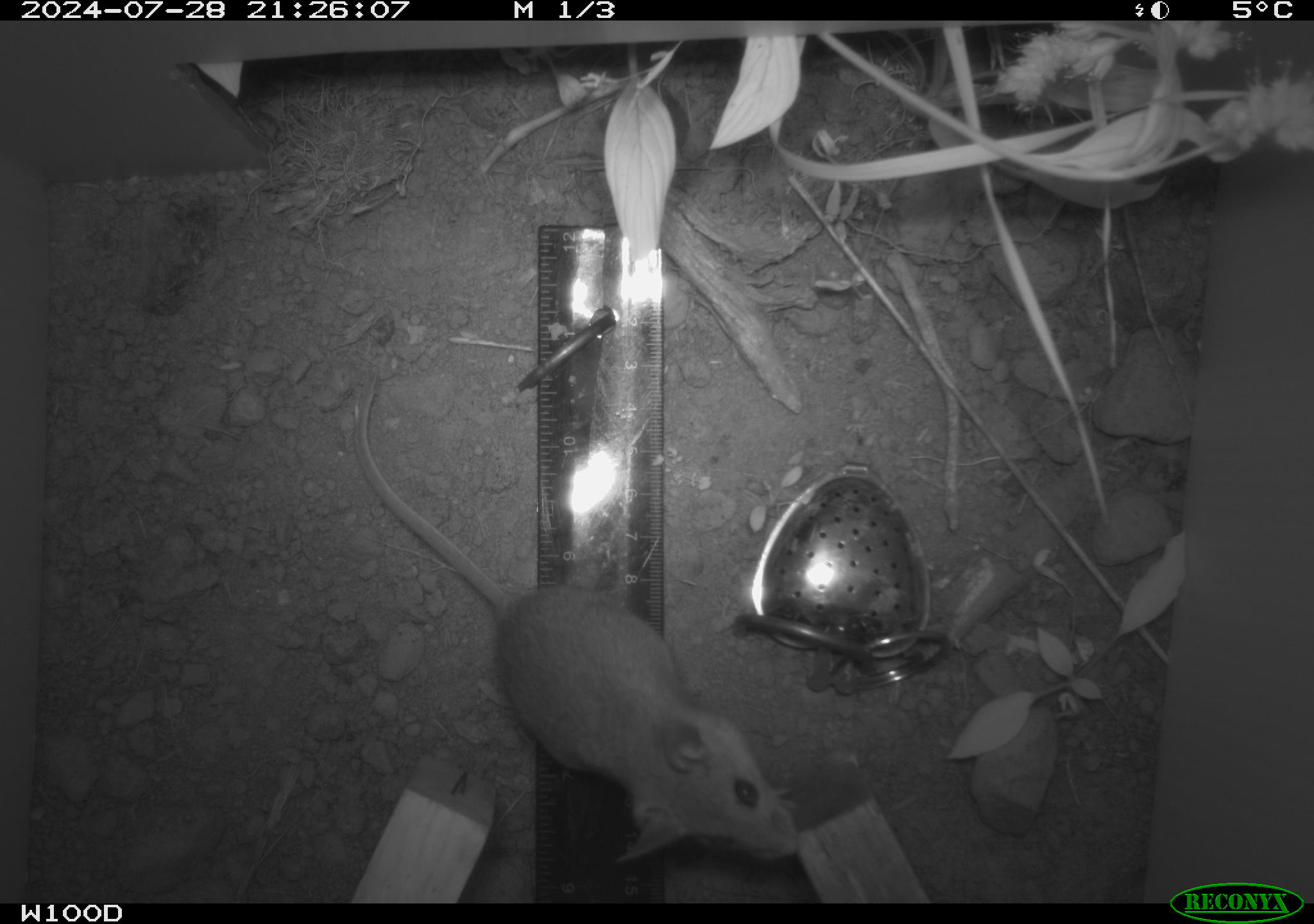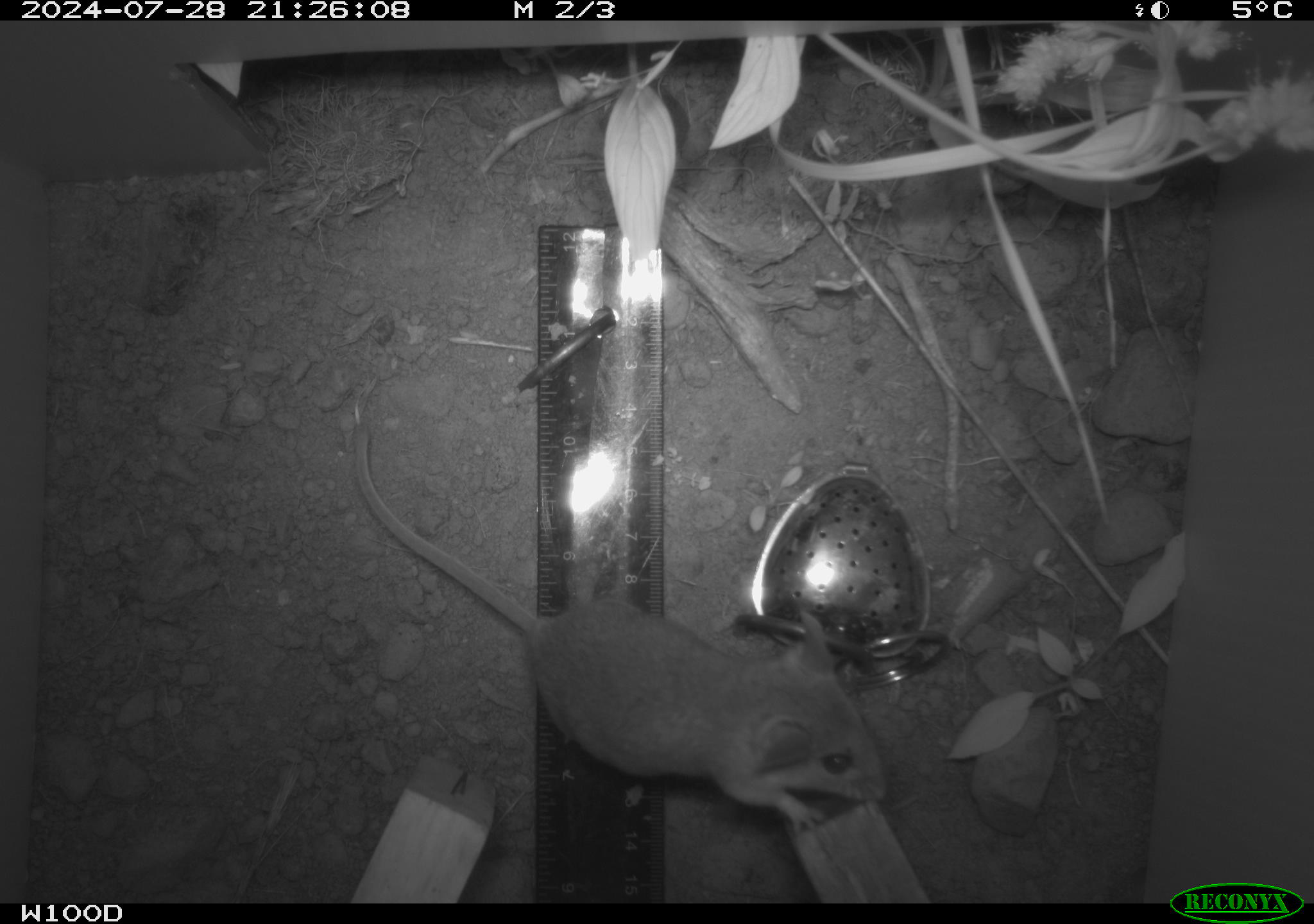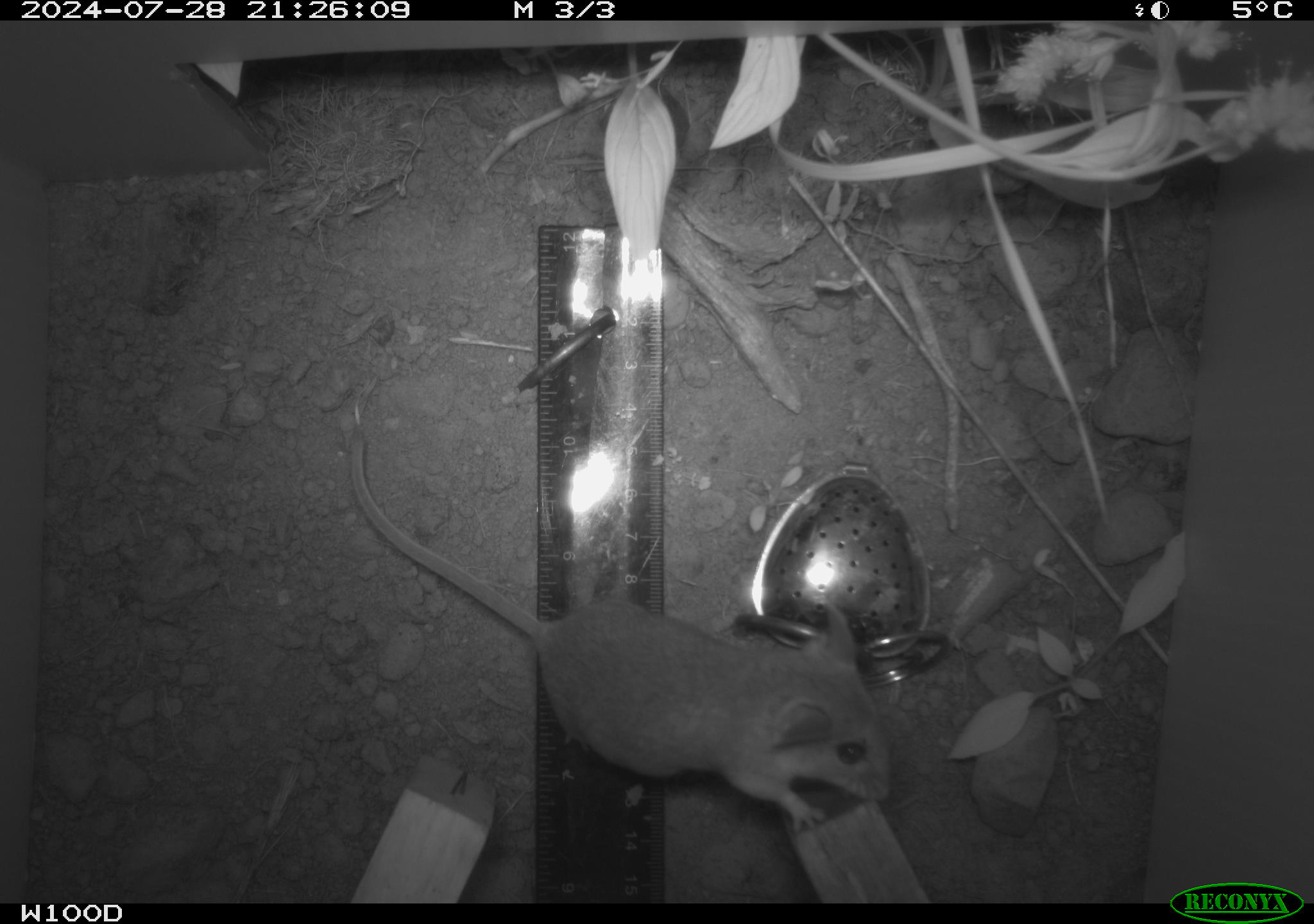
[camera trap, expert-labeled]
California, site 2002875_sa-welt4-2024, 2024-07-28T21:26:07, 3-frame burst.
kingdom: Animalia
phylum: Chordata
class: Mammalia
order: Rodentia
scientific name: Rodentia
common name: mouse species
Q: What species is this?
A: Mouse species (Rodentia).